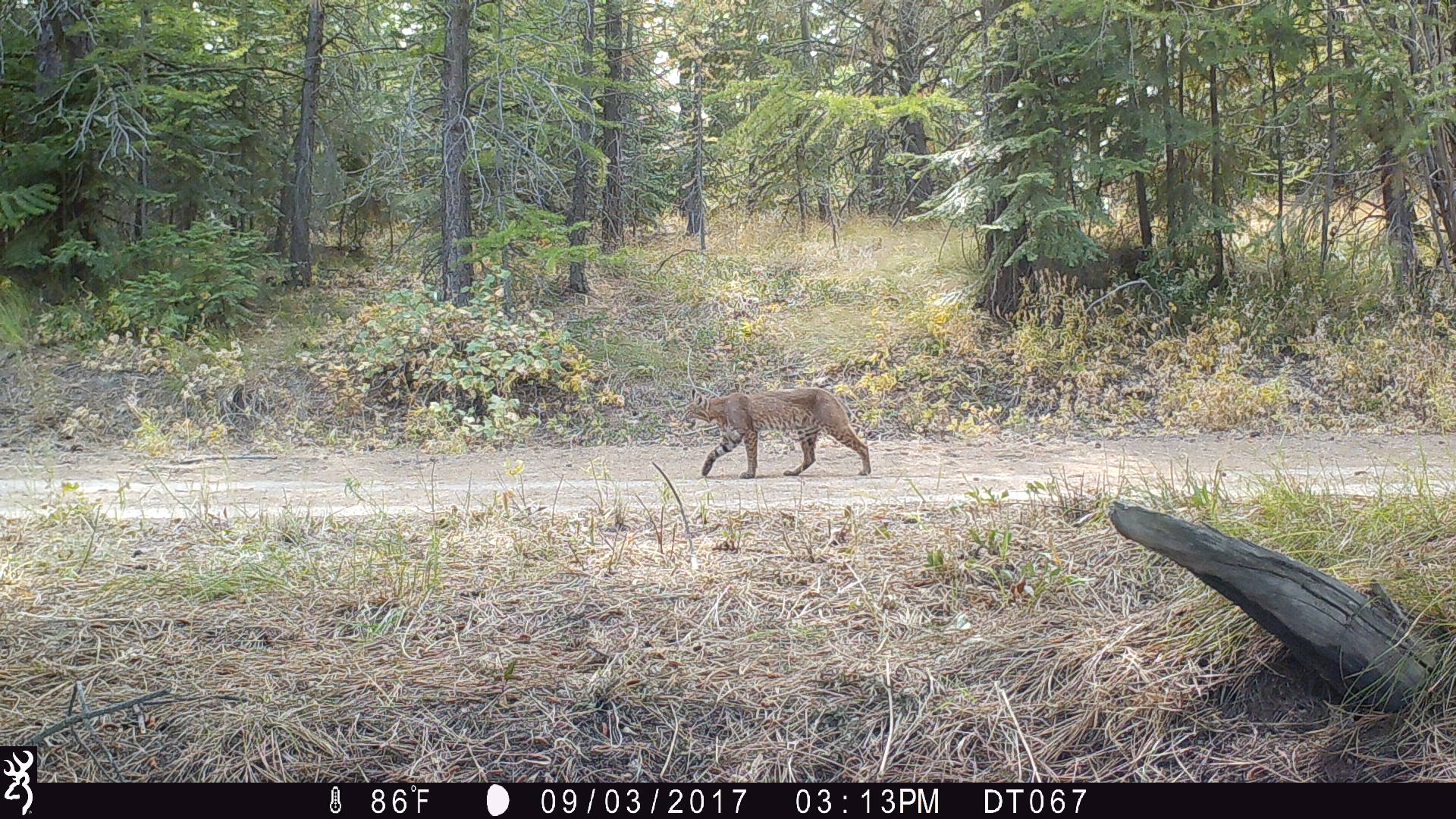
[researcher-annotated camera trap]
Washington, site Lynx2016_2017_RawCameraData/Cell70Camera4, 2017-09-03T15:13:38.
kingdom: Animalia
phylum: Chordata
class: Mammalia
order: Carnivora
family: Felidae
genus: Lynx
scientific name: Lynx rufus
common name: bobcat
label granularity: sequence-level